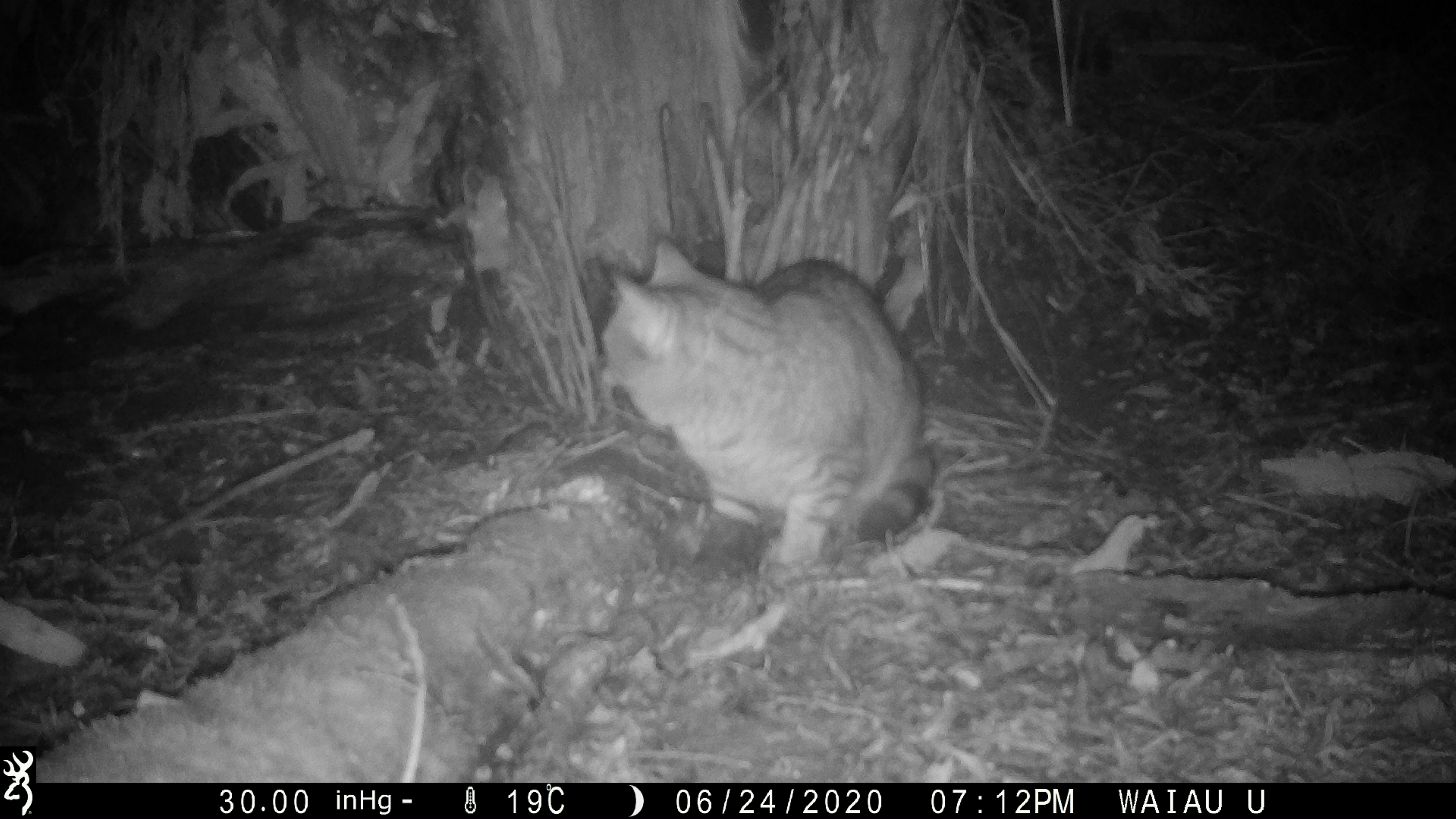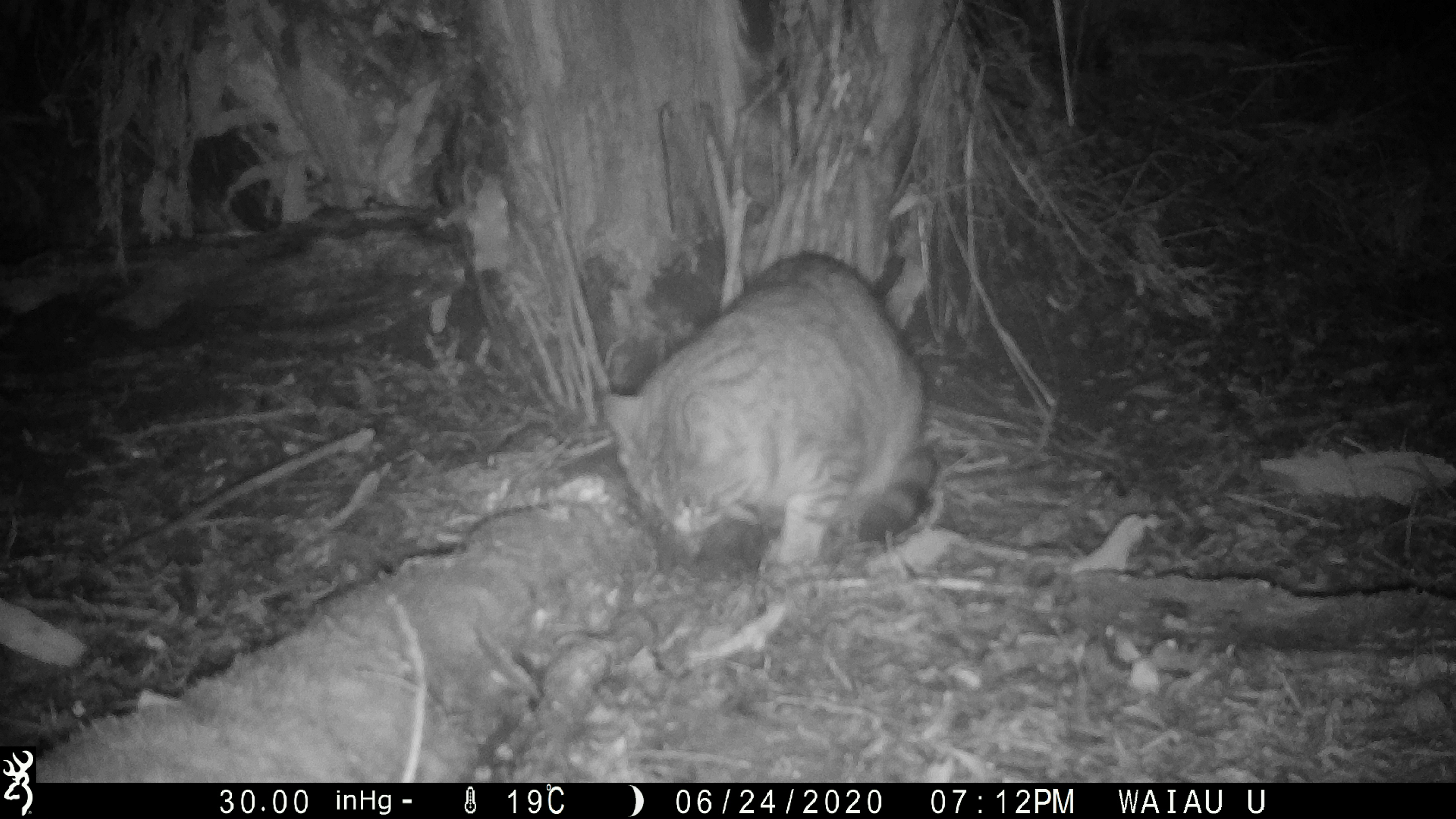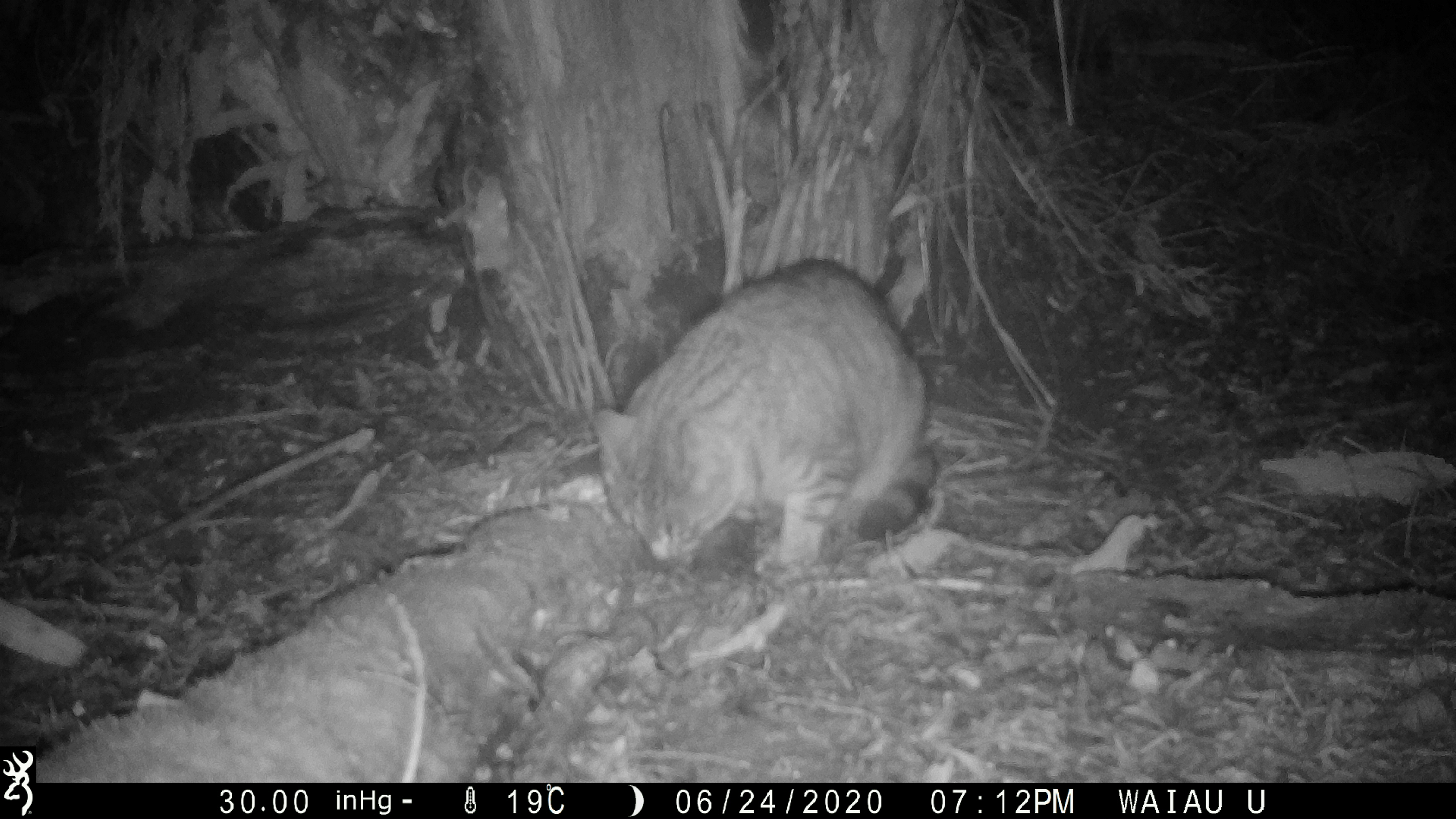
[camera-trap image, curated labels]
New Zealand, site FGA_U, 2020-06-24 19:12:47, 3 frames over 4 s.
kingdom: Animalia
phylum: Chordata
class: Mammalia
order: Carnivora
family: Felidae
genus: Felis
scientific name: Felis catus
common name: domestic cat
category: cat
Cat (domestic cat) (Felis catus).